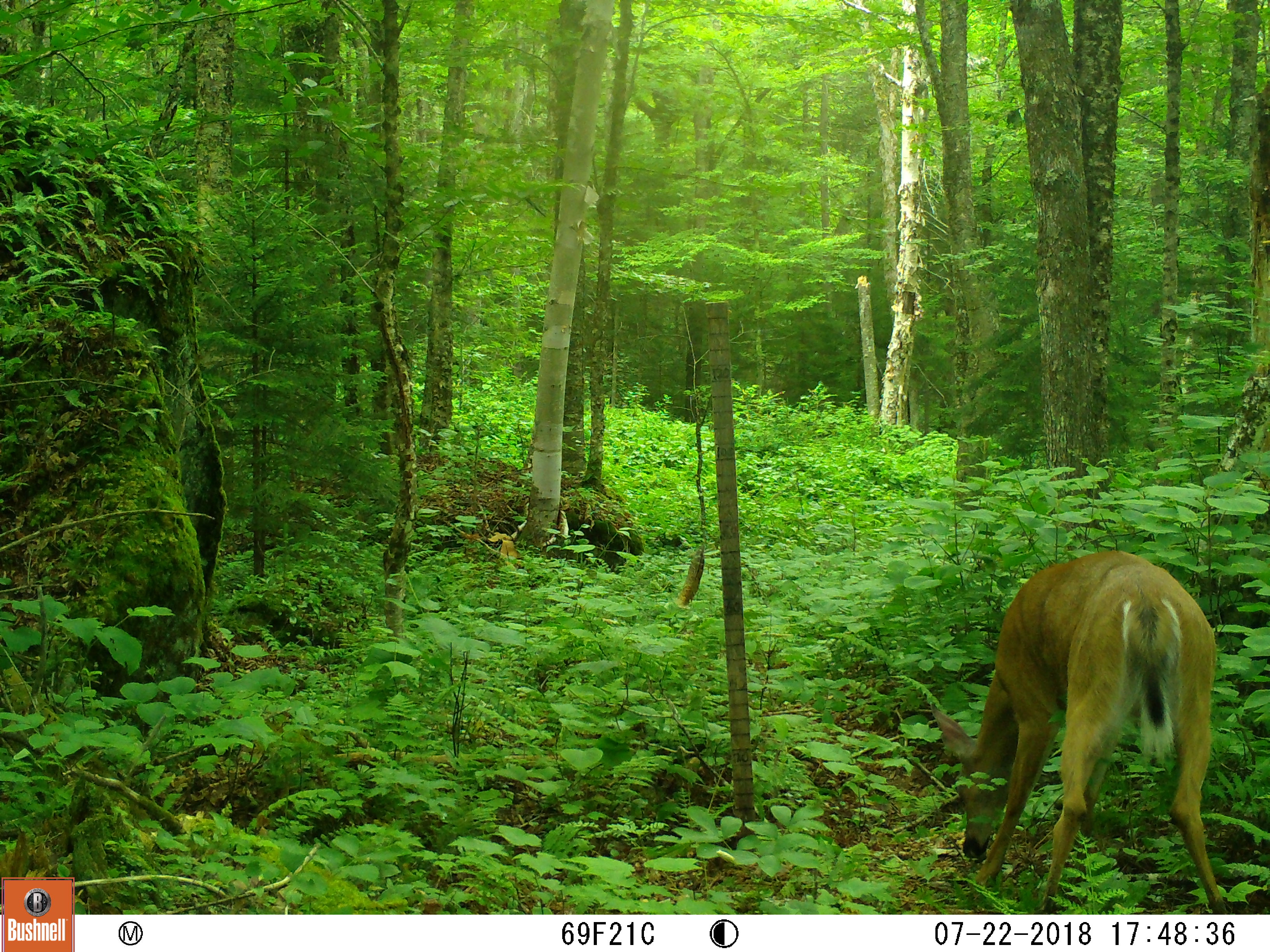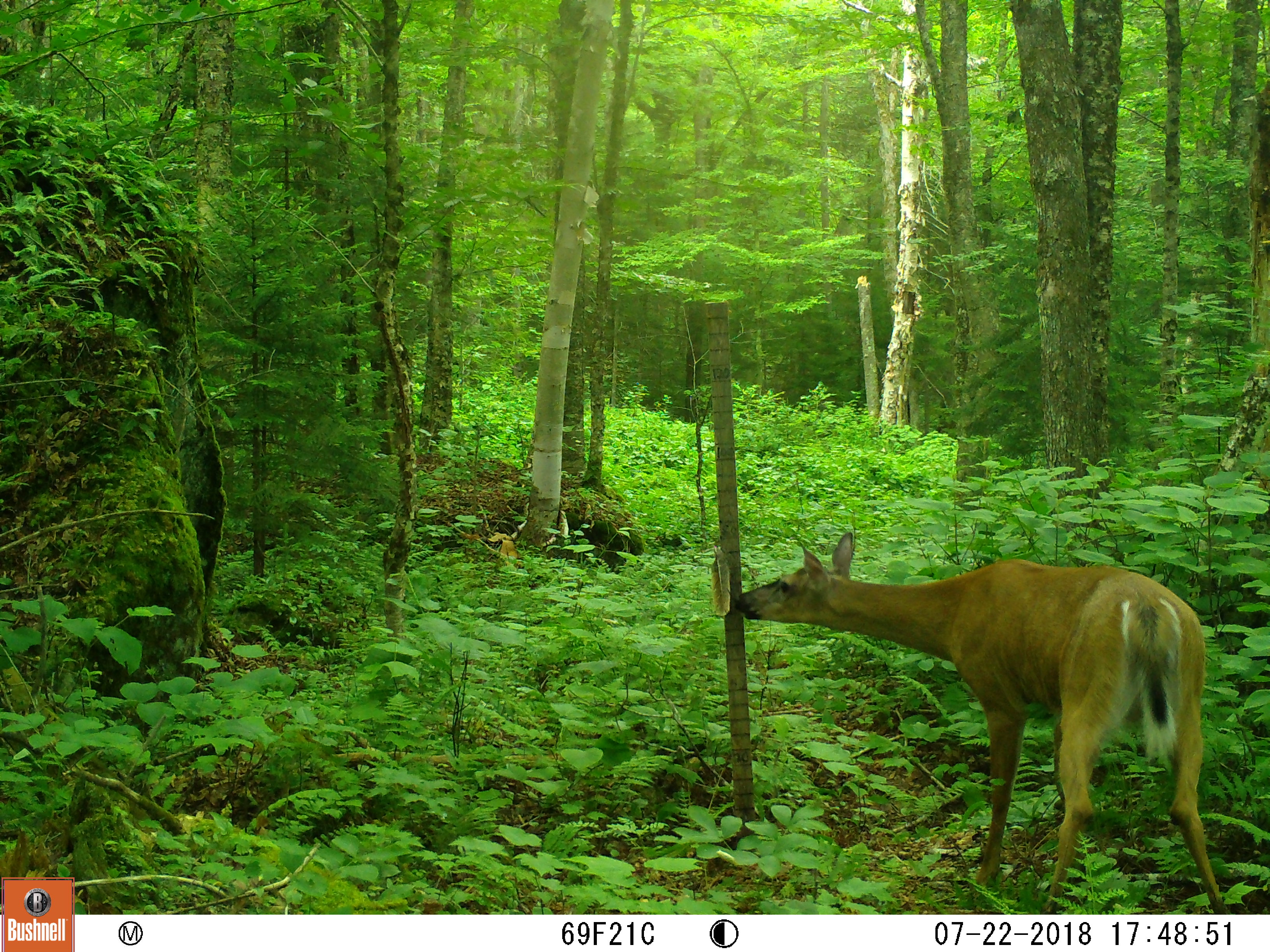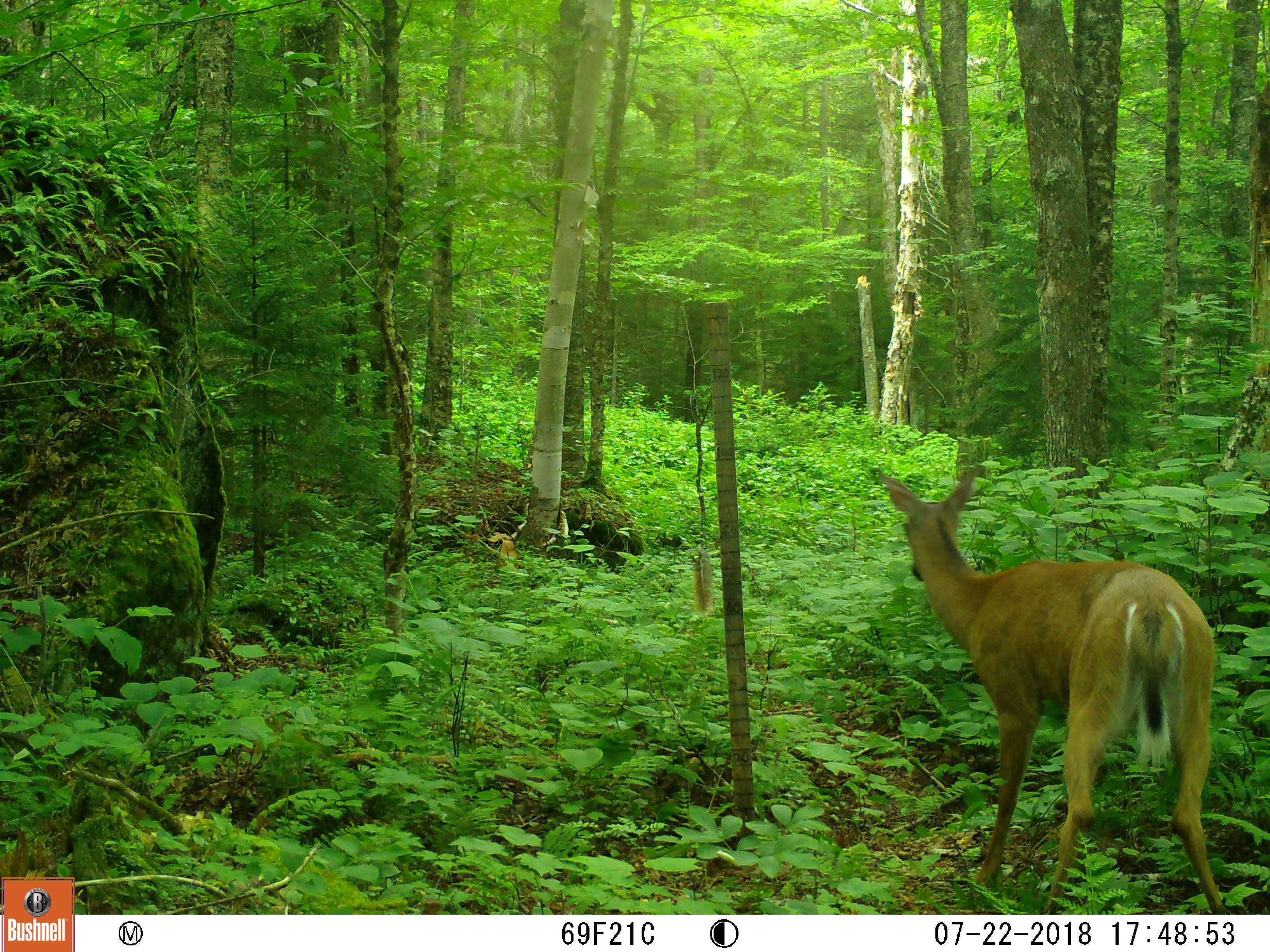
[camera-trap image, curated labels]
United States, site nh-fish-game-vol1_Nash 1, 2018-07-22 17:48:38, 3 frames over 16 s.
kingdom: Animalia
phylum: Chordata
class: Mammalia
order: Artiodactyla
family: Cervidae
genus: Odocoileus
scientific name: Odocoileus virginianus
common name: white-tailed deer